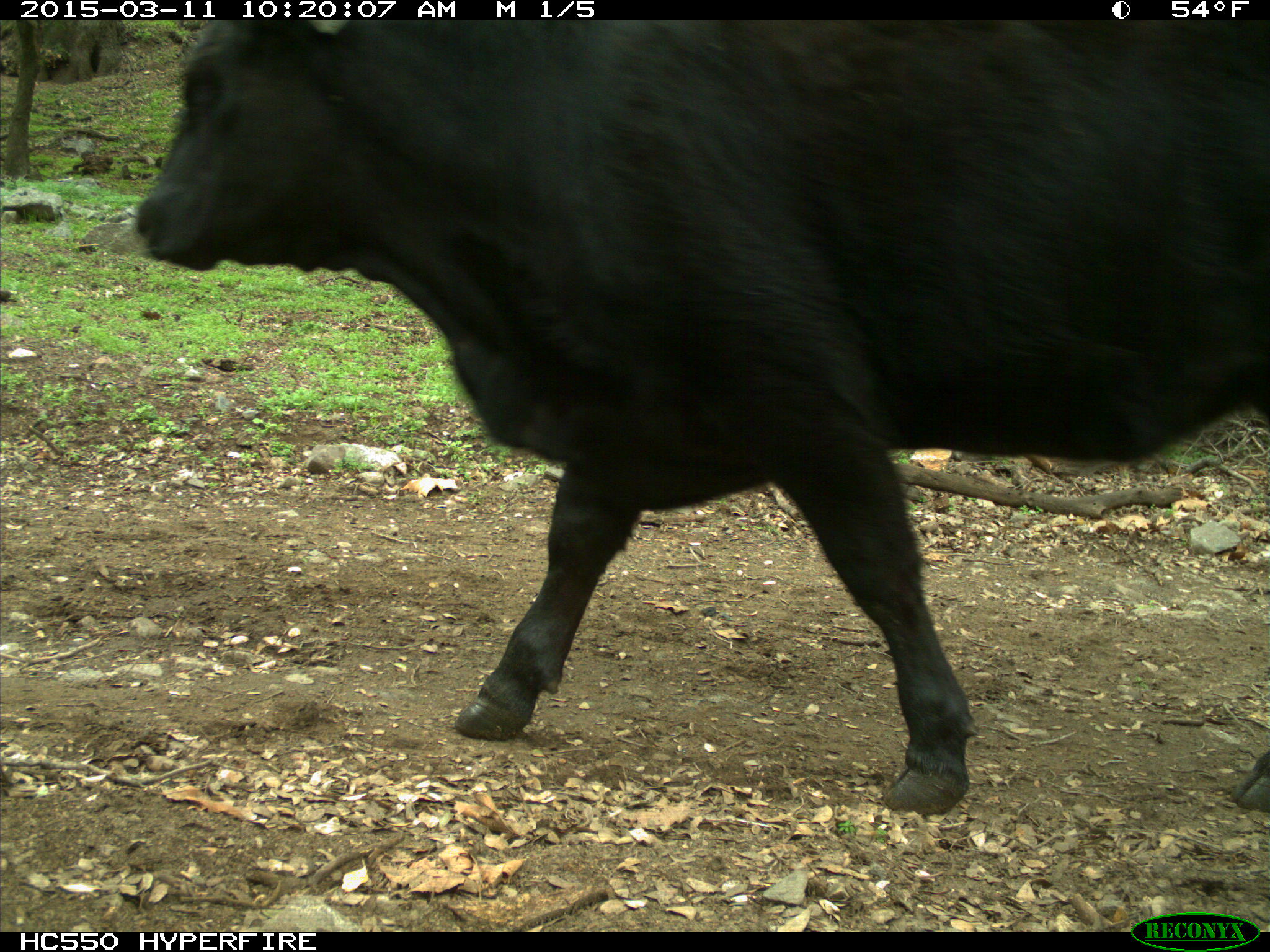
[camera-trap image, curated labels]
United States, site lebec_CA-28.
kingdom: Animalia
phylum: Chordata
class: Mammalia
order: Artiodactyla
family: Bovidae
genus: Bos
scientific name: Bos taurus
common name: domestic cow